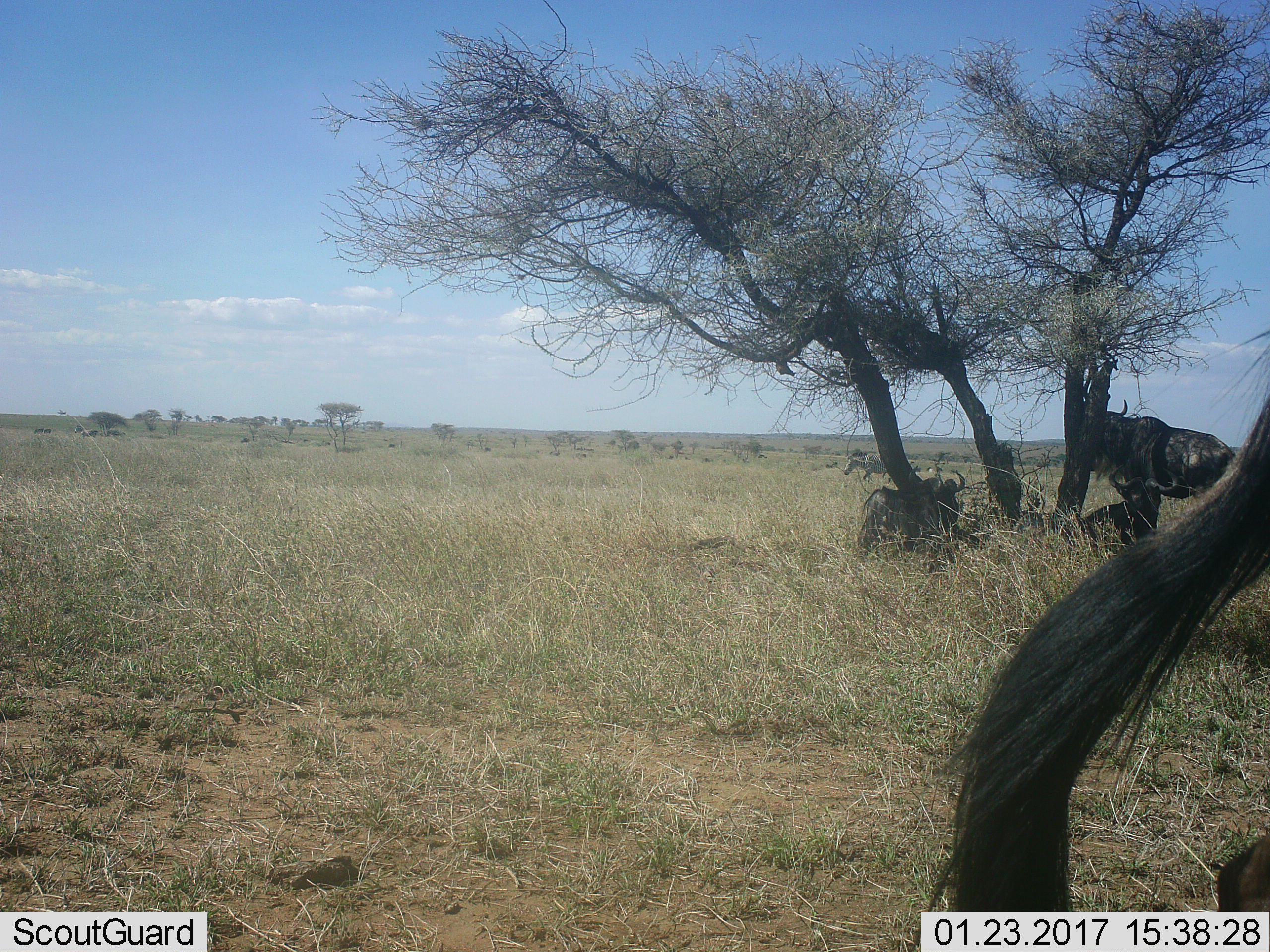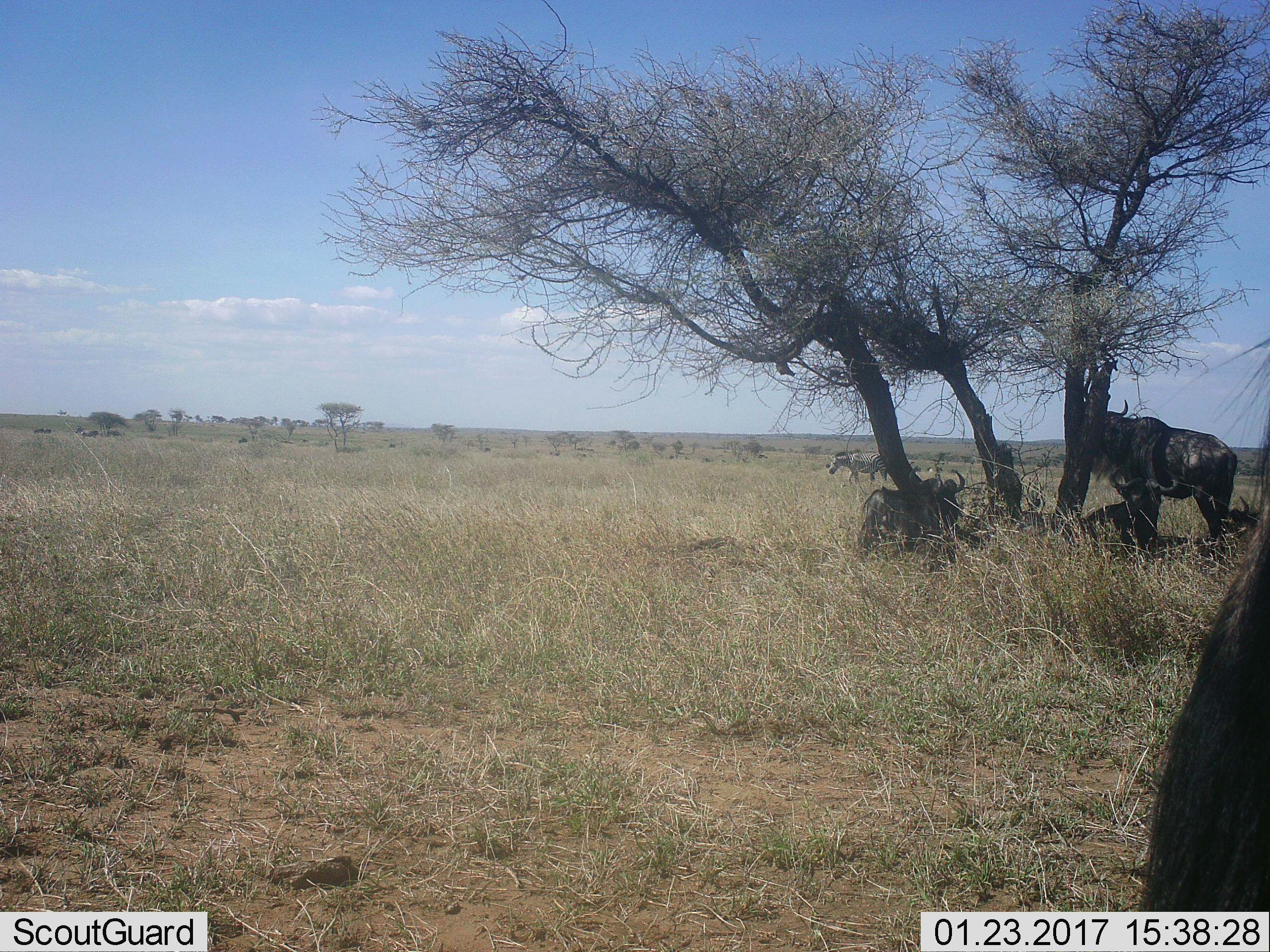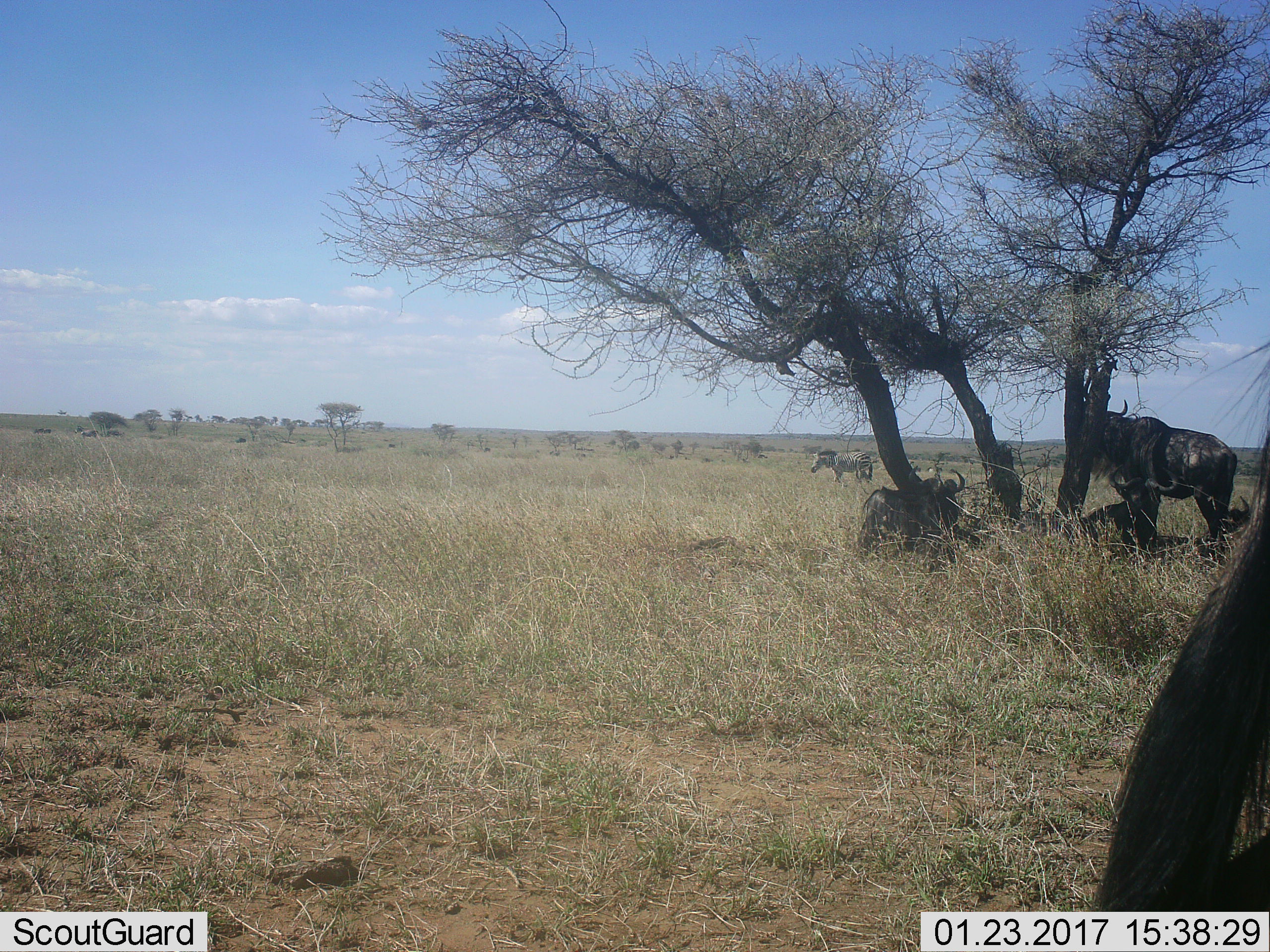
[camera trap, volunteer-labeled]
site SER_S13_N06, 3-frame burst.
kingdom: Animalia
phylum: Chordata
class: Mammalia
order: Artiodactyla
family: Bovidae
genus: Connochaetes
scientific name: Connochaetes taurinus taurinus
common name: blue wildebeest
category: wildebeestblue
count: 4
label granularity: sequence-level